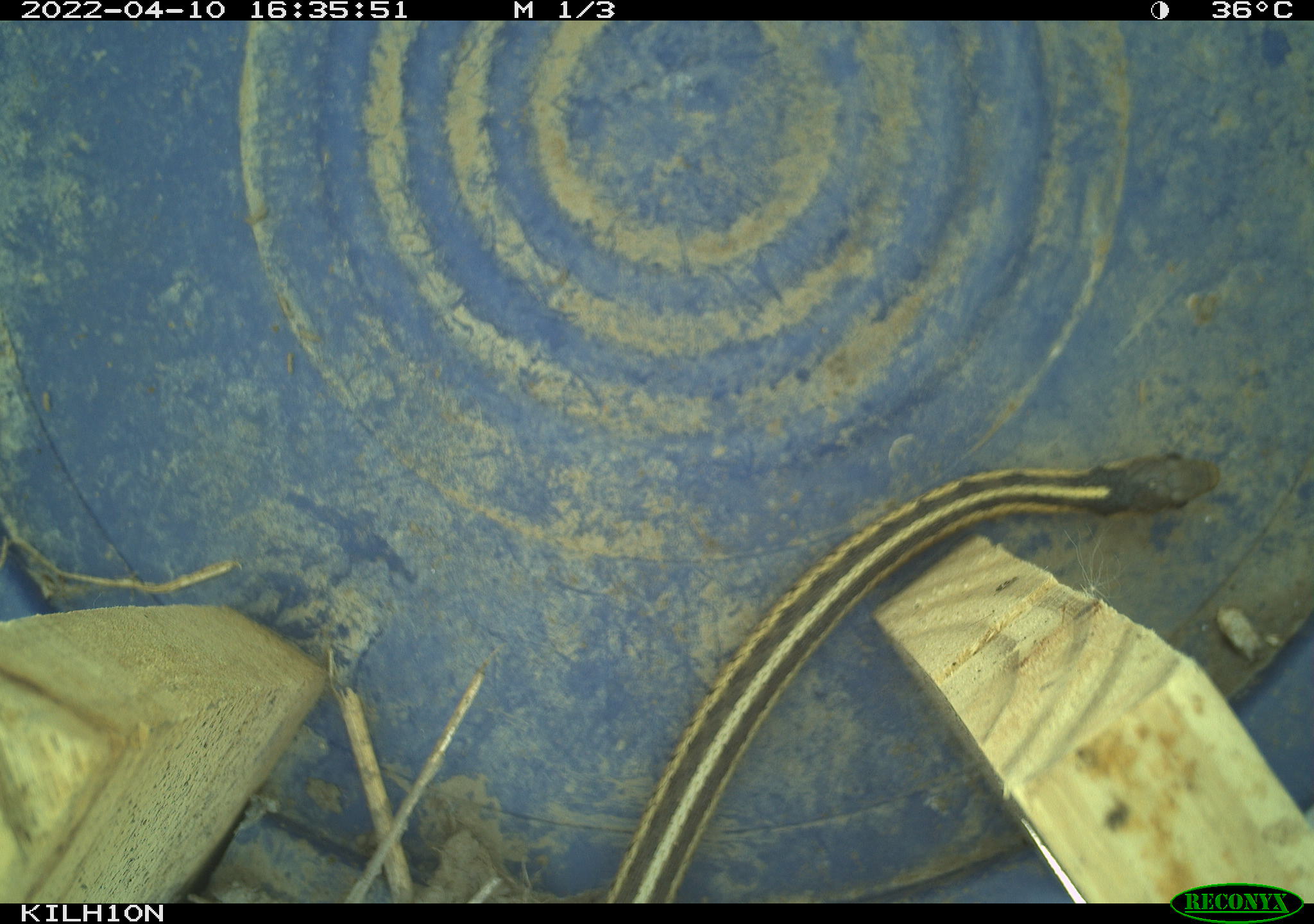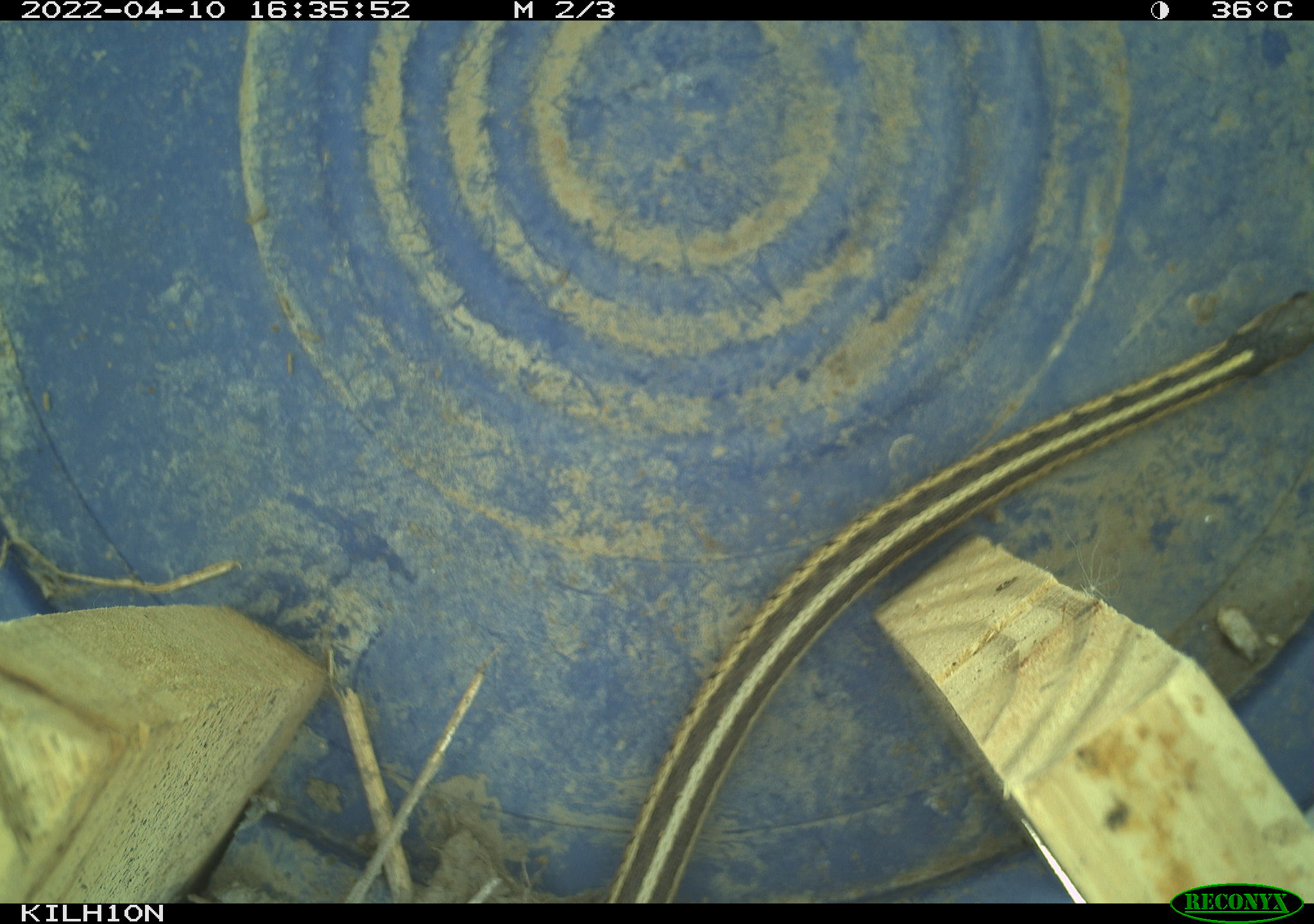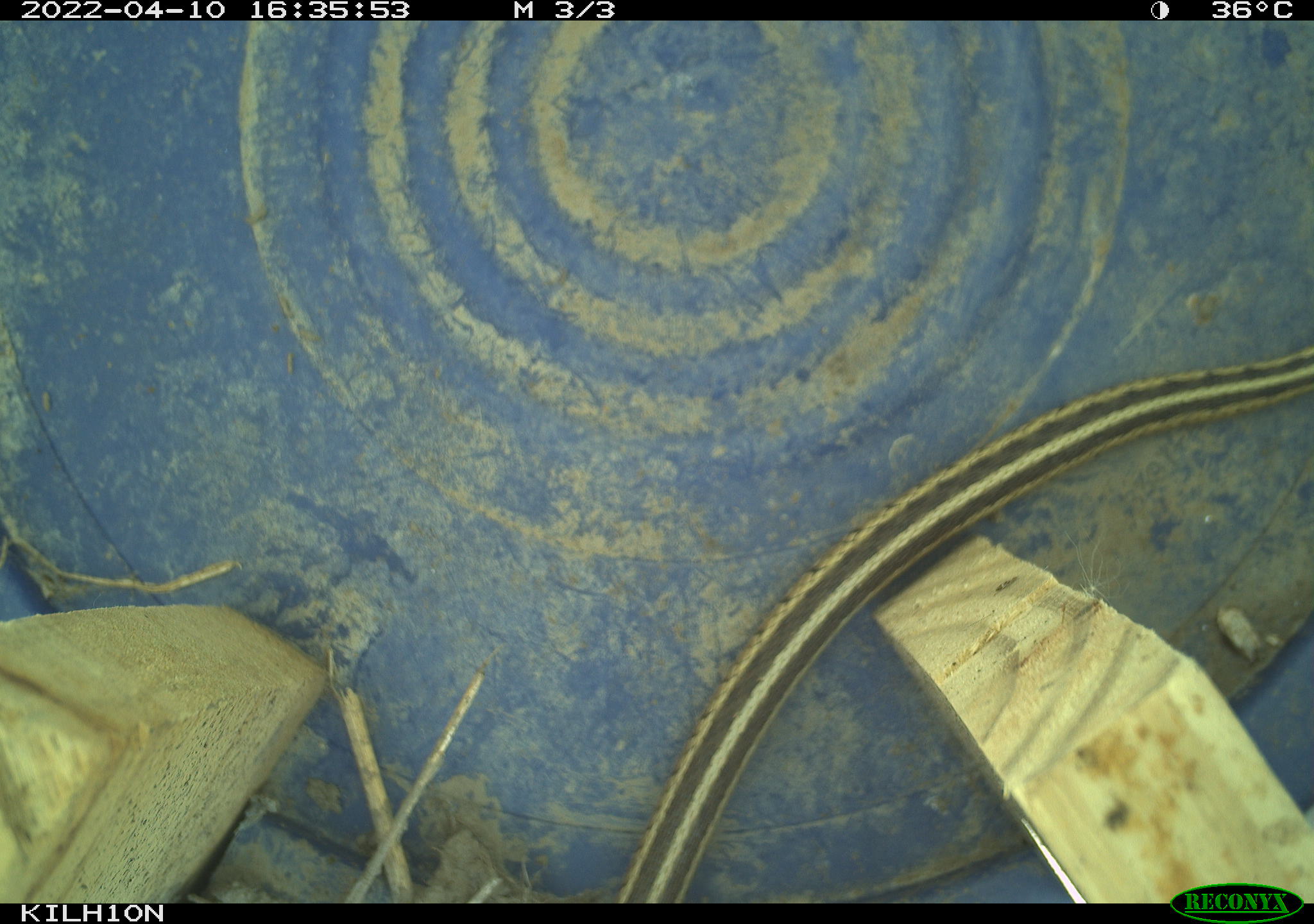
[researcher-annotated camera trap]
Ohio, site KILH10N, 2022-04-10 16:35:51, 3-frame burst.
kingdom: Animalia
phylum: Chordata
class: Reptilia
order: Squamata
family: Colubridae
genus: Thamnophis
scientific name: Thamnophis sirtalis sirtalis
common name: eastern gartersnake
Eastern gartersnake (Thamnophis sirtalis sirtalis).